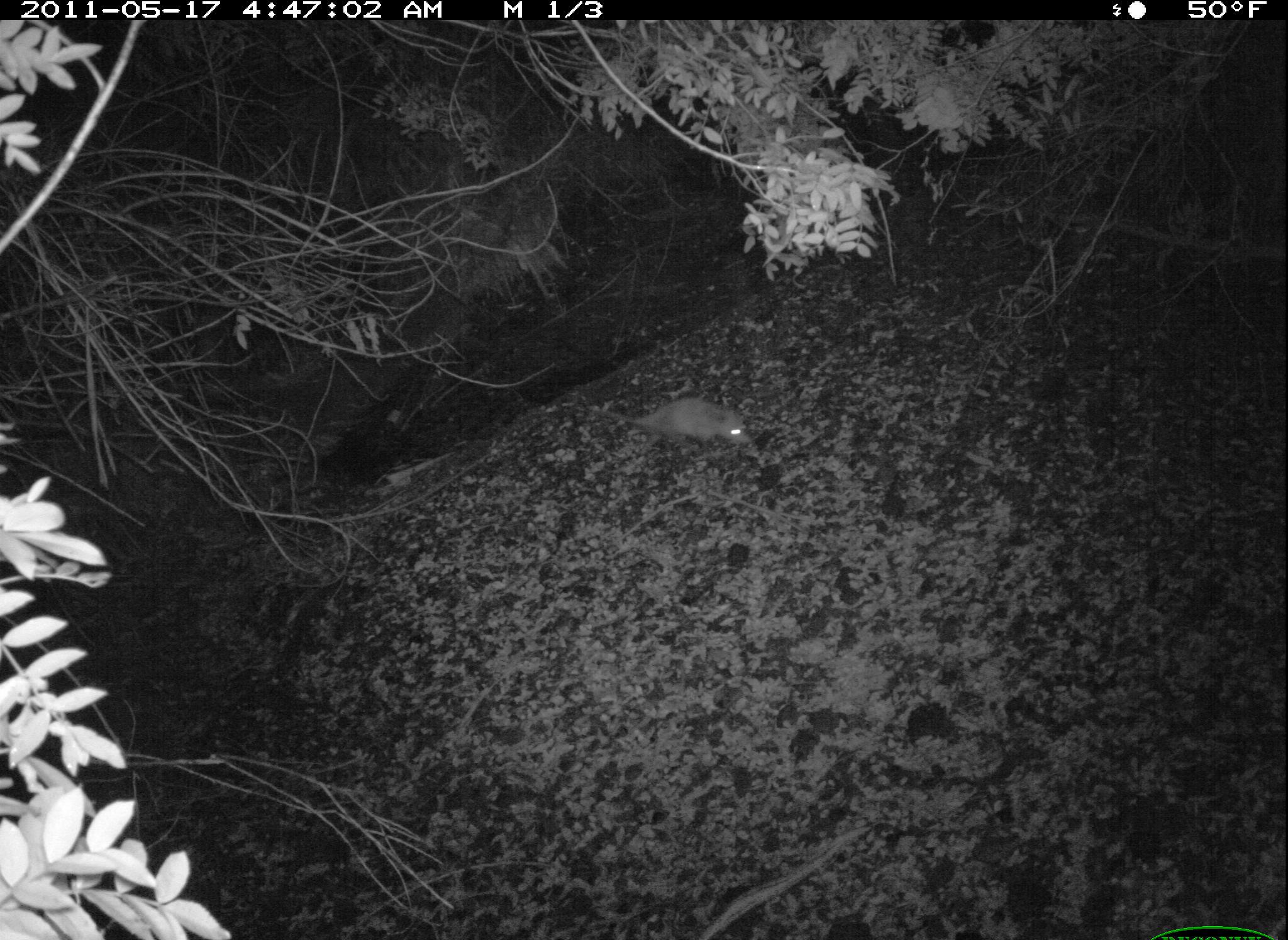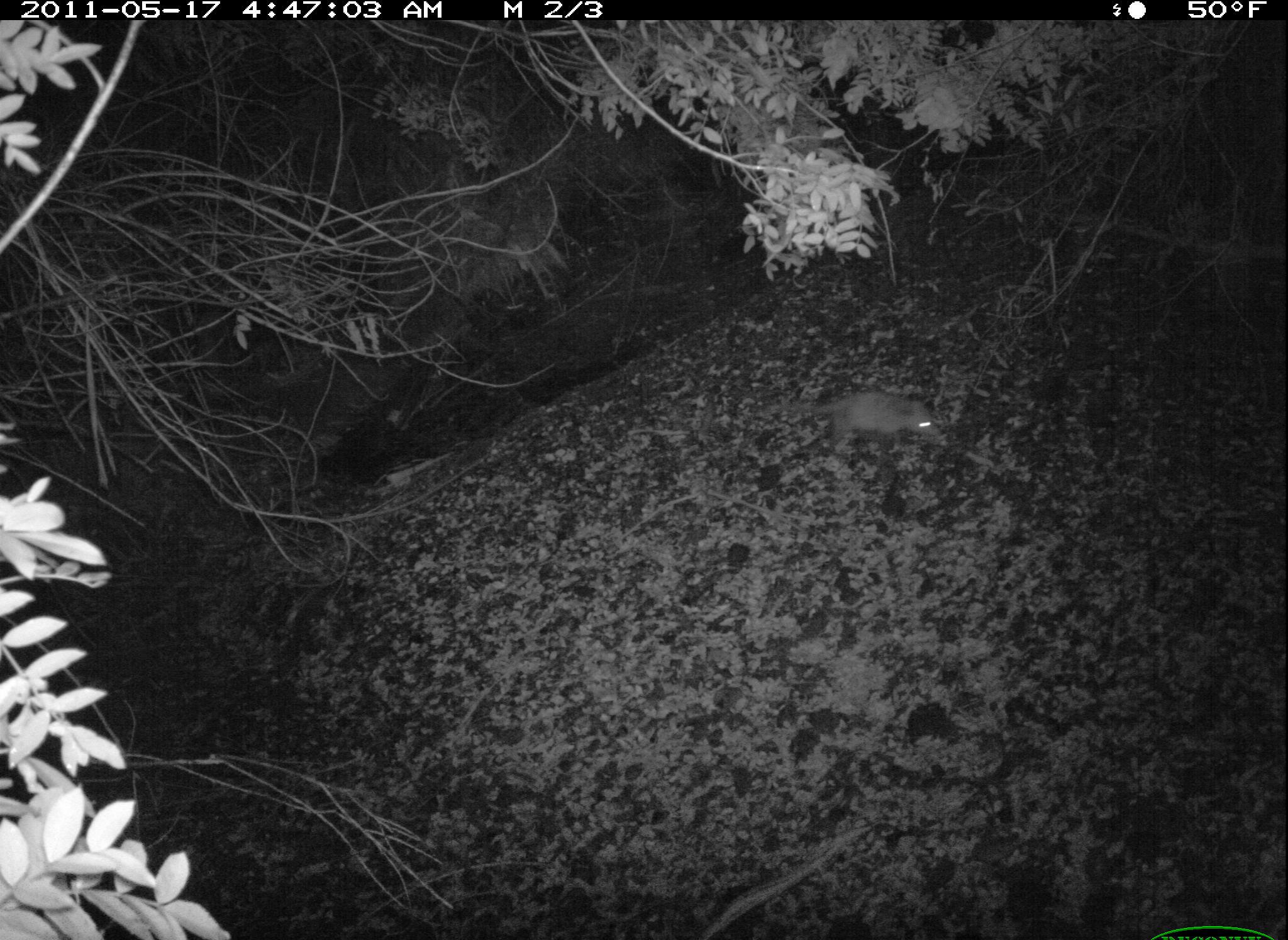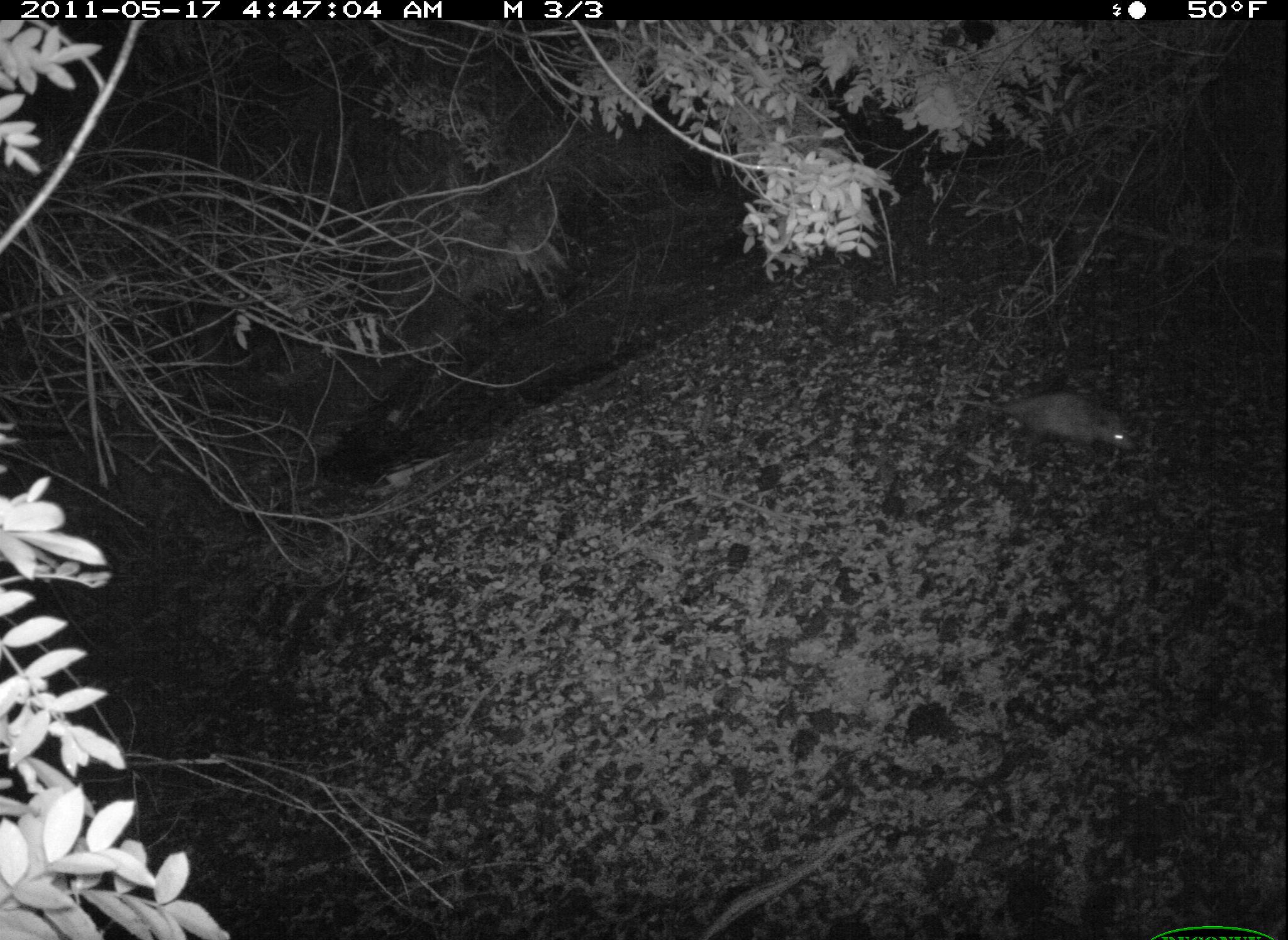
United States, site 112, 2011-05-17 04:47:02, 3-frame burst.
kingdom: Animalia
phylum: Chordata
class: Mammalia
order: Didelphimorphia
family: Didelphidae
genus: Didelphis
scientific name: Didelphis virginiana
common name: virginia opossum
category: opossum